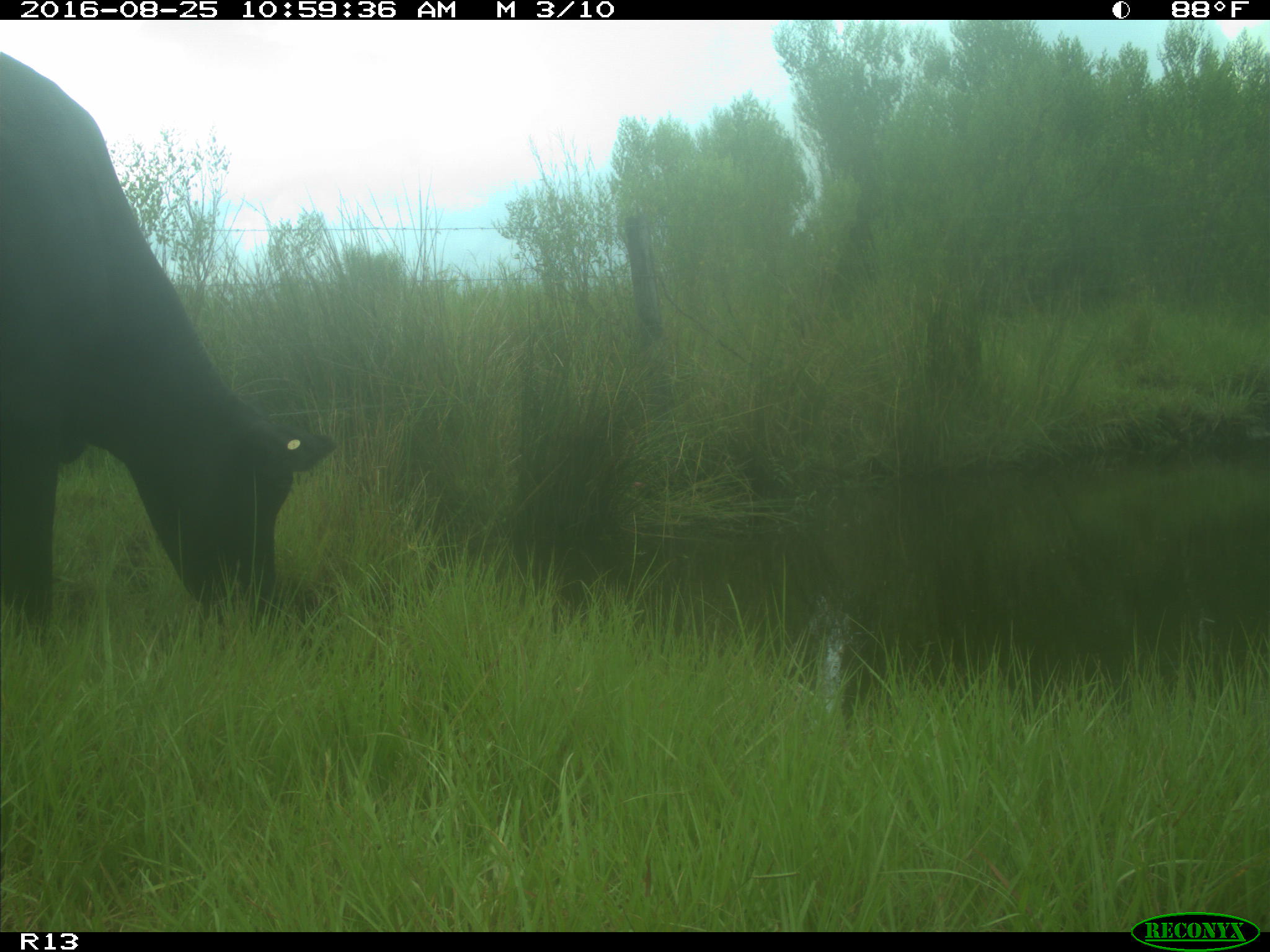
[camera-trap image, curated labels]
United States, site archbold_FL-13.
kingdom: Animalia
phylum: Chordata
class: Mammalia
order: Artiodactyla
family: Bovidae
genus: Bos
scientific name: Bos taurus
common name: domestic cow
Bos taurus (domestic cow).